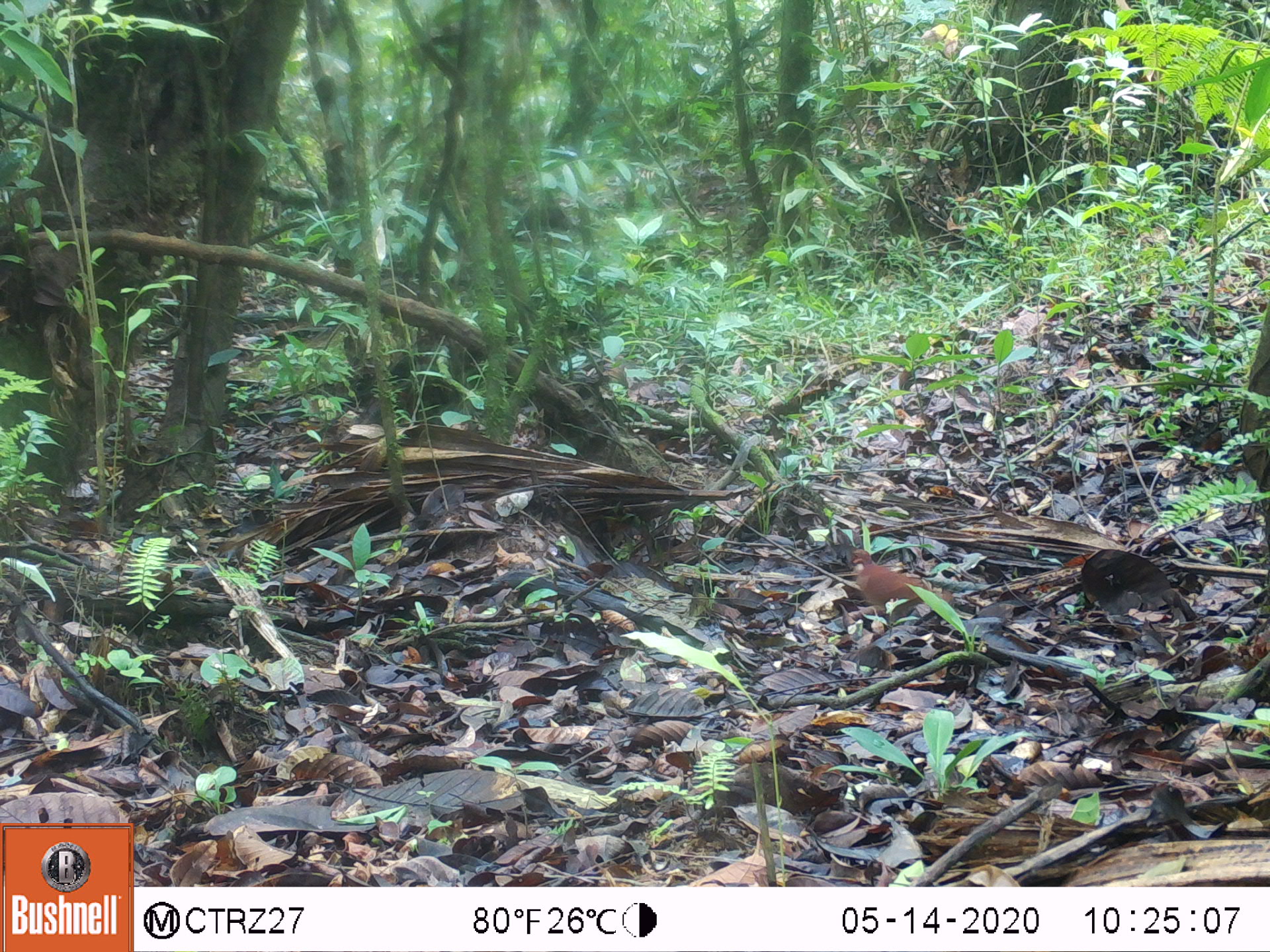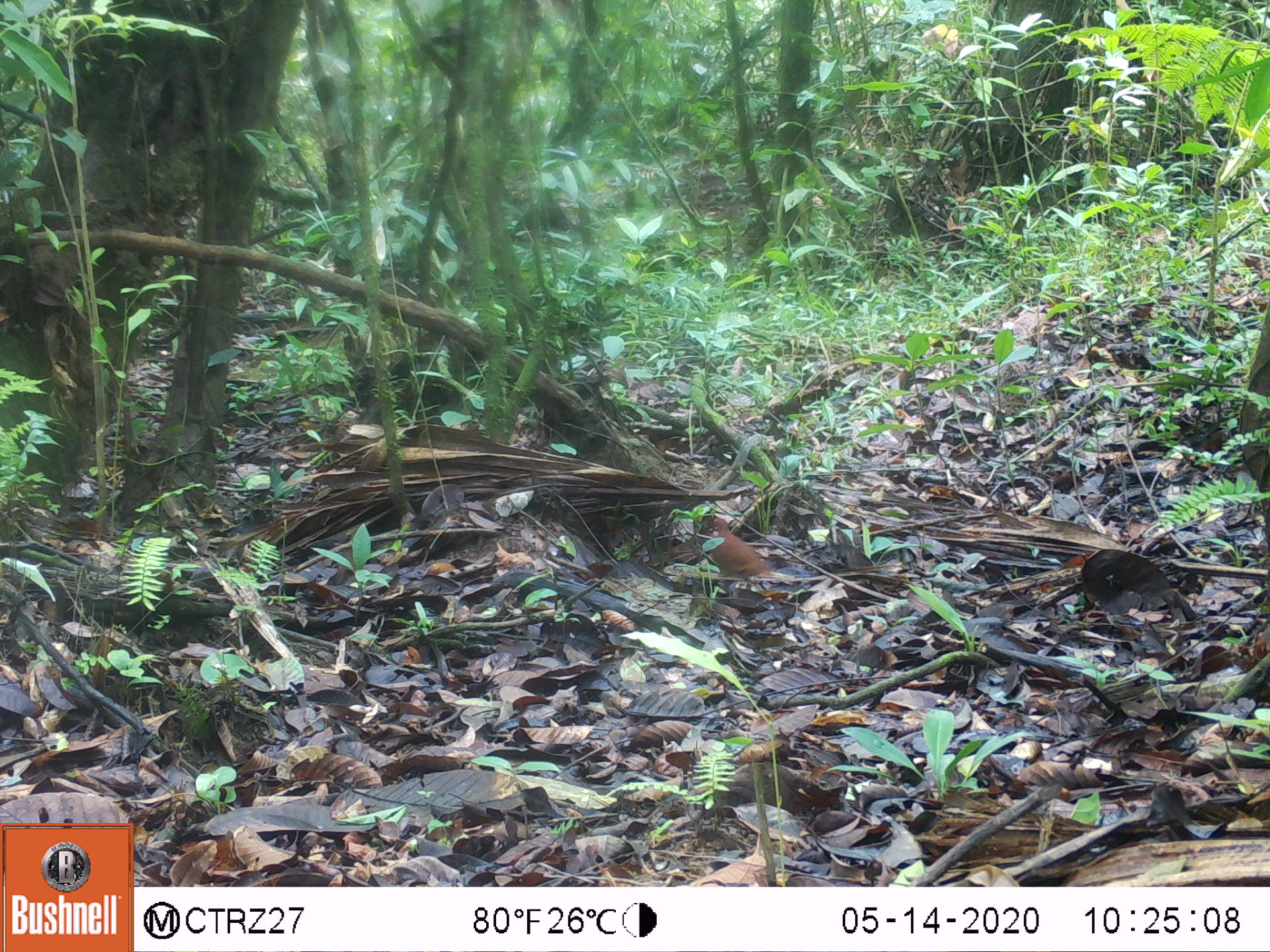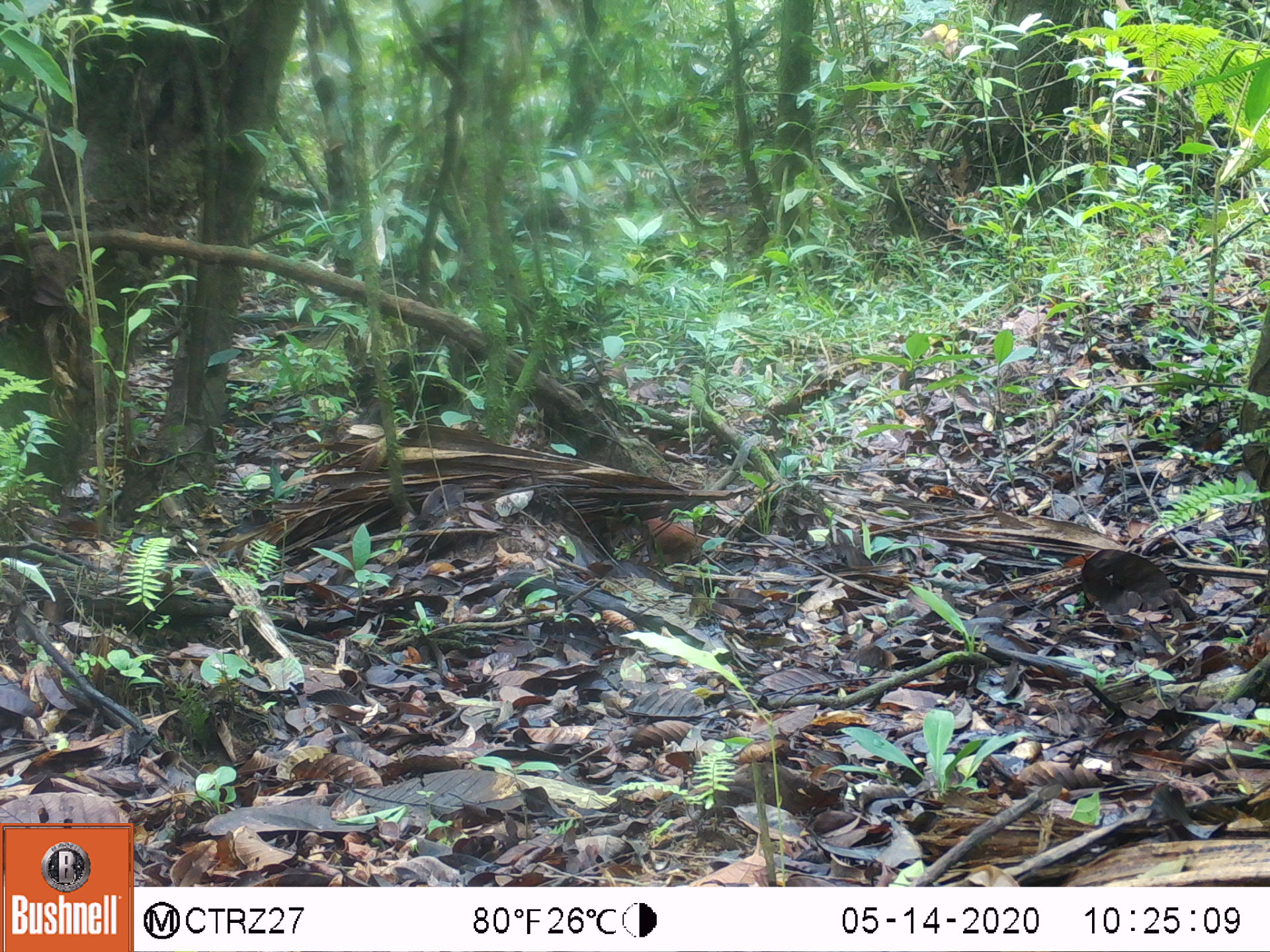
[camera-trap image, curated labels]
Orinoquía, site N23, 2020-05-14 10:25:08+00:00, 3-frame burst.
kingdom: Animalia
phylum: Chordata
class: Aves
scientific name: Aves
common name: bird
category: unknown bird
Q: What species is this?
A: Unknown bird (bird) (Aves).